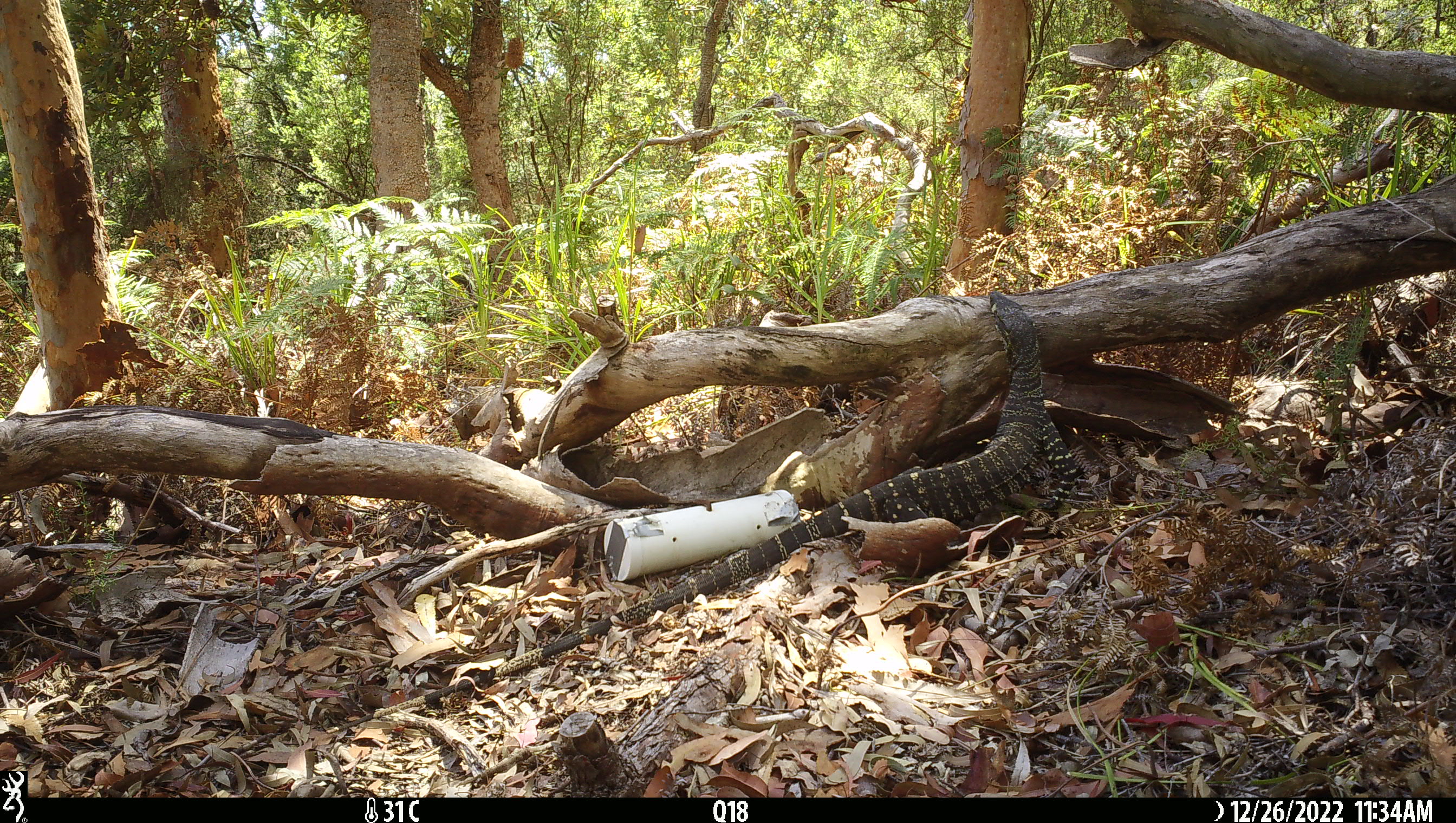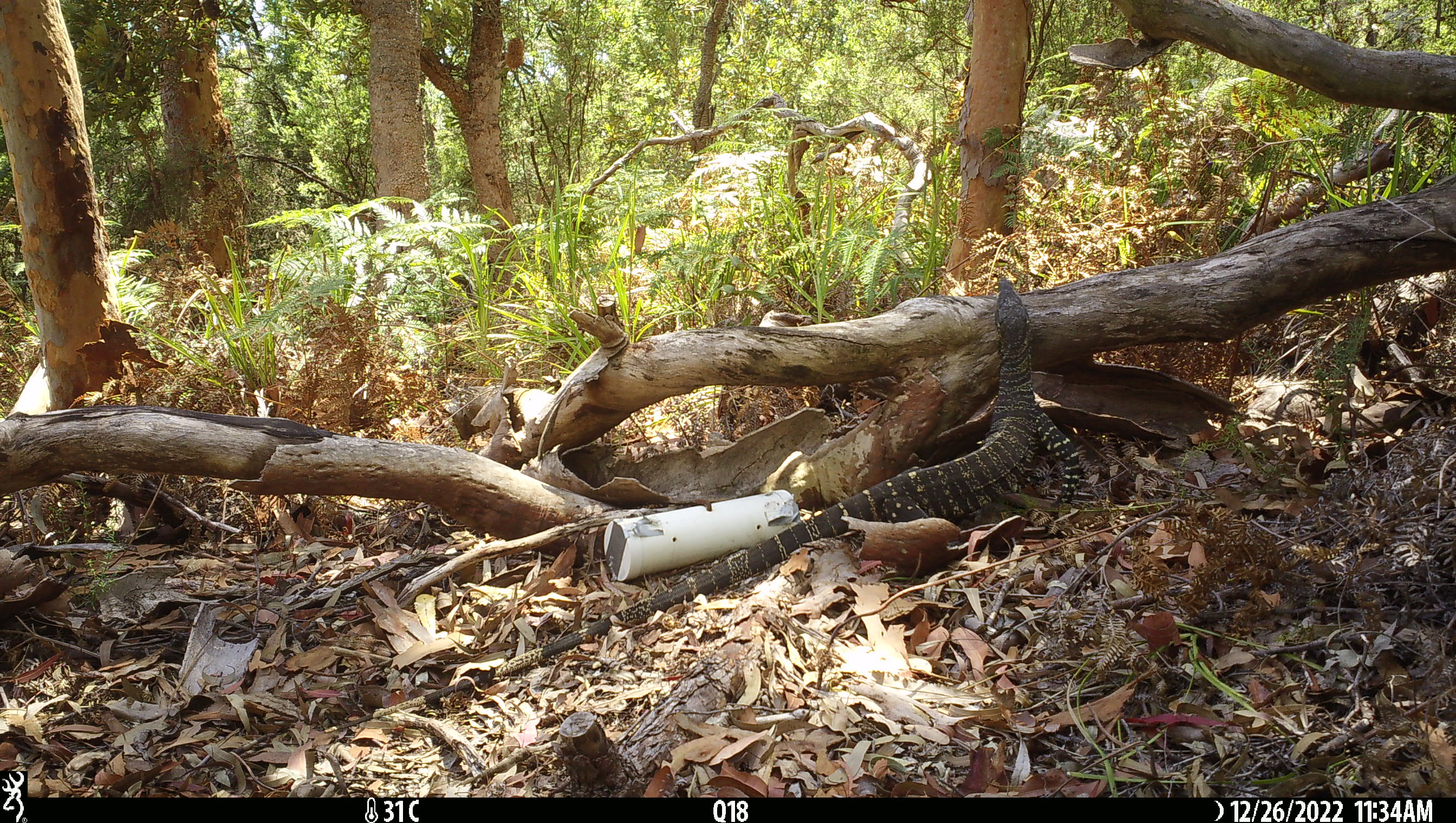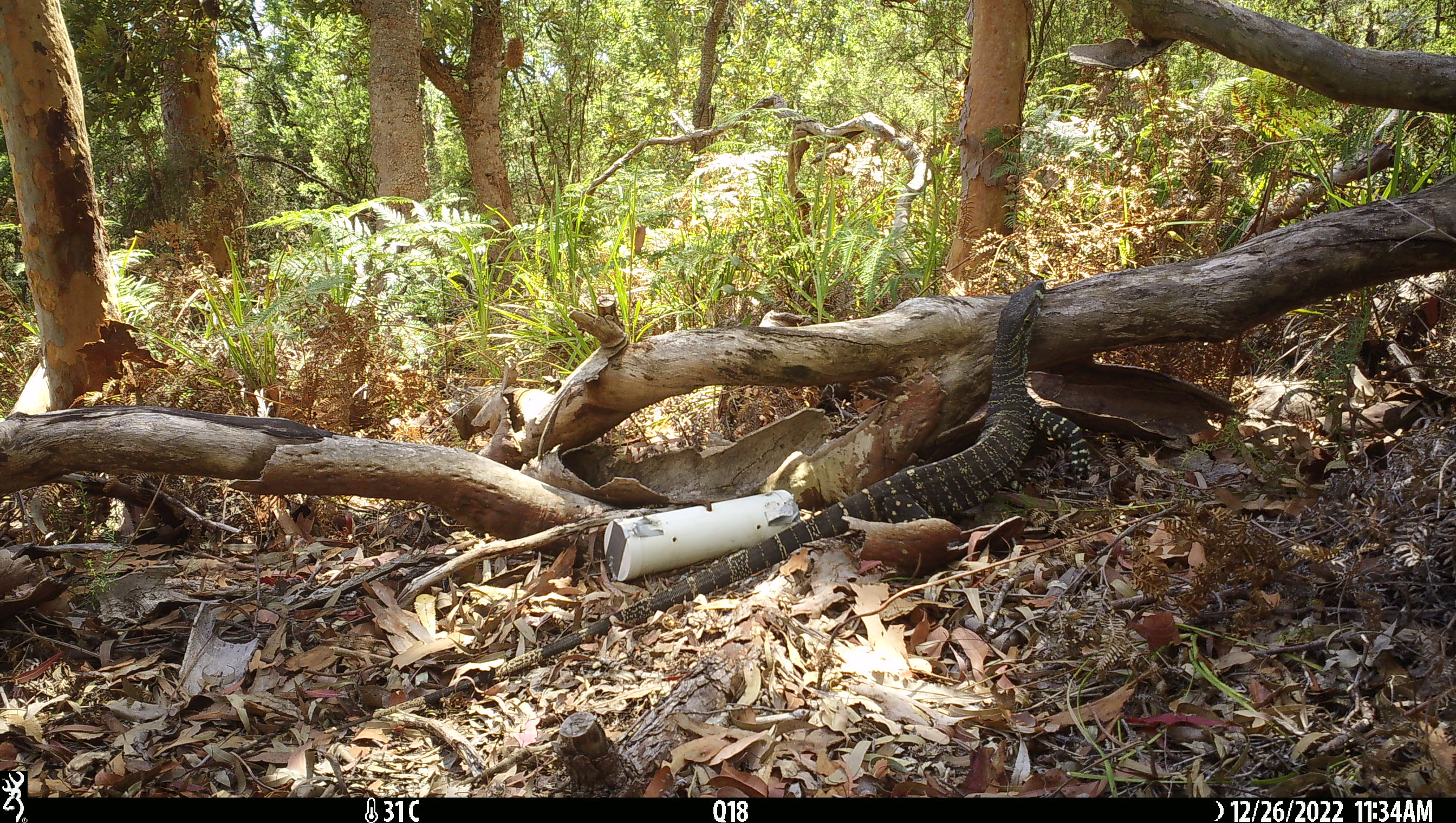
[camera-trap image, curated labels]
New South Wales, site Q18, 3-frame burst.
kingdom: Animalia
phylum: Chordata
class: Reptilia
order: Squamata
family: Varanidae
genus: Varanus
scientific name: Varanus varius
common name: lace monitor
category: goanna